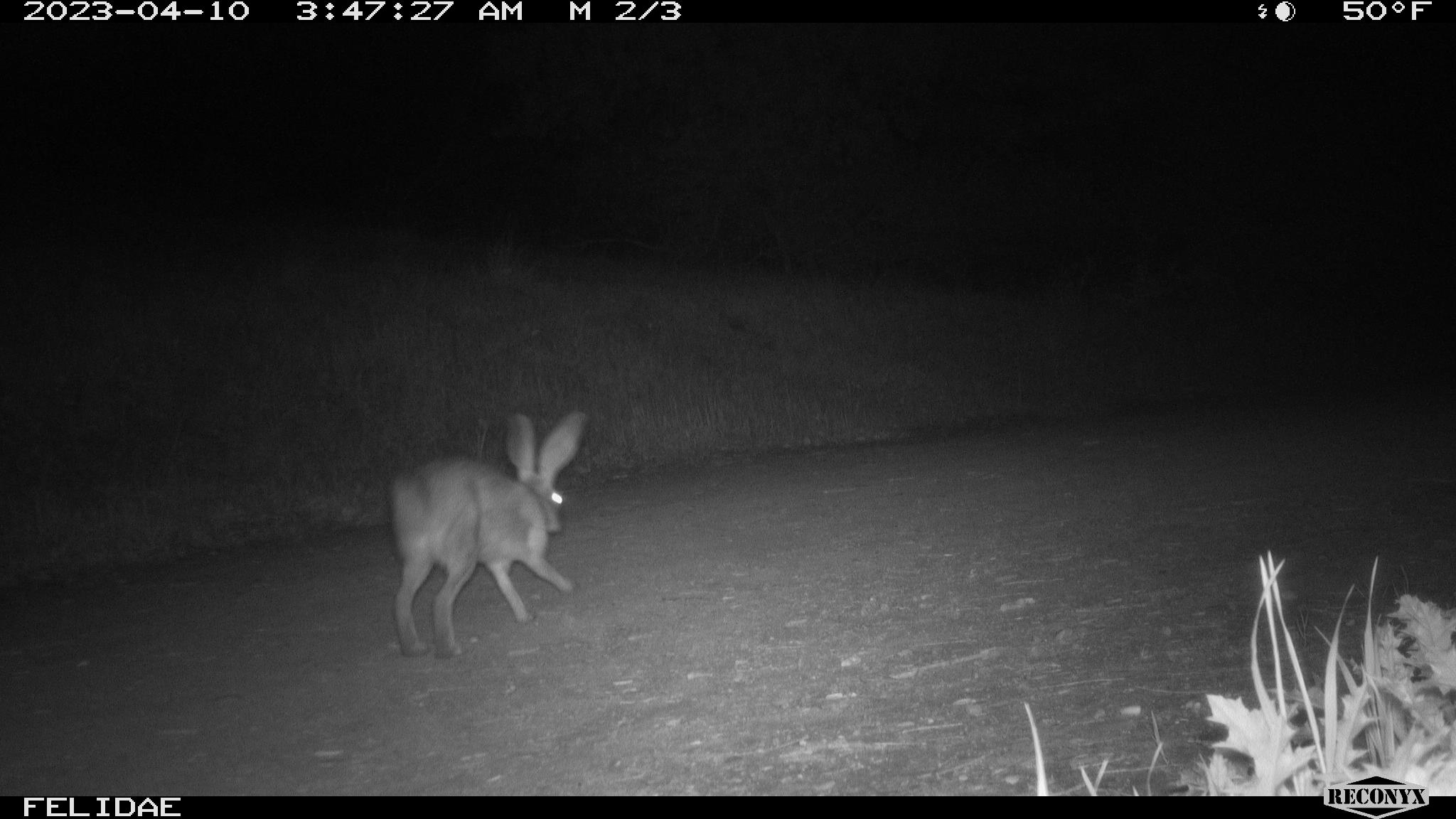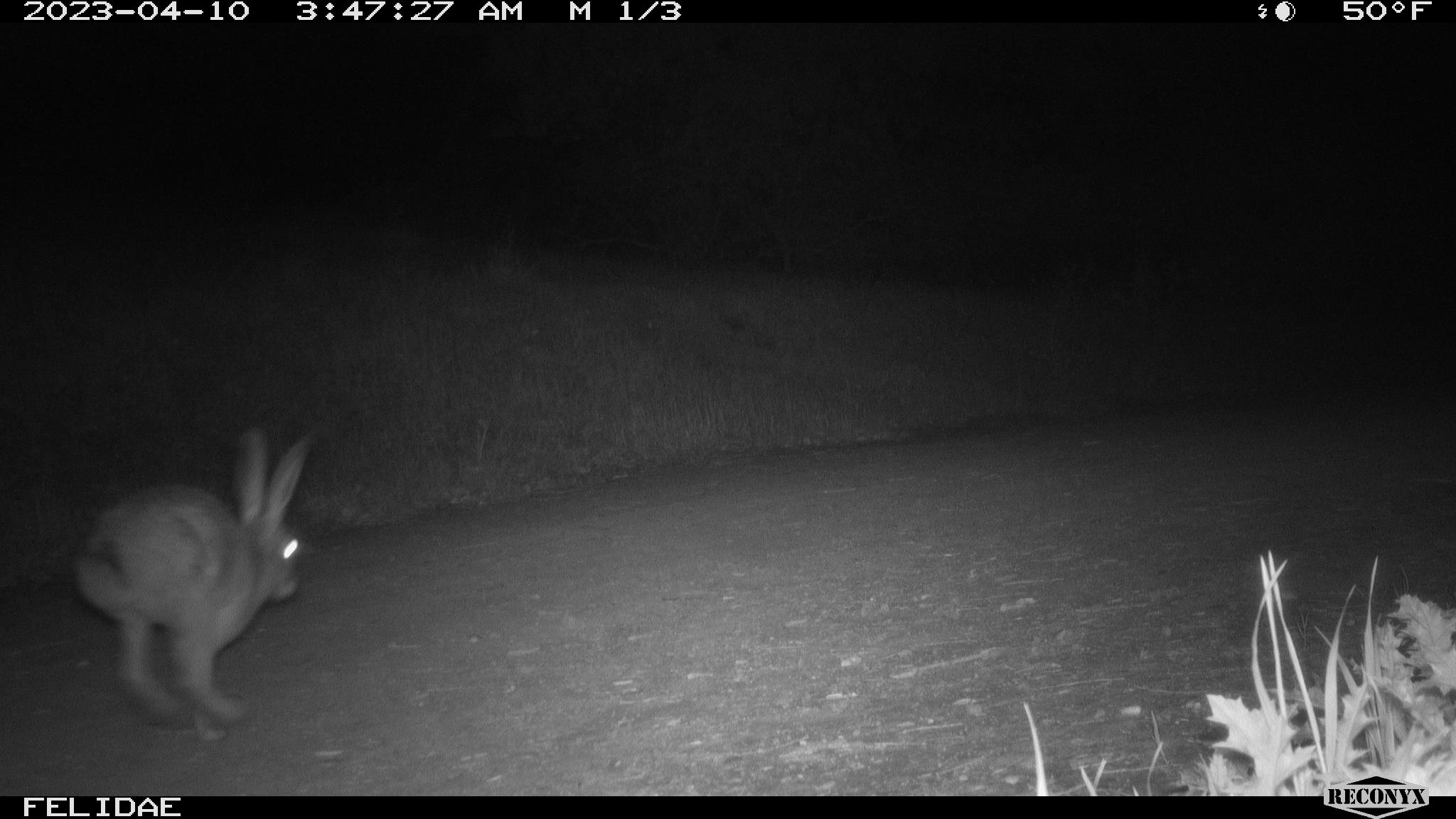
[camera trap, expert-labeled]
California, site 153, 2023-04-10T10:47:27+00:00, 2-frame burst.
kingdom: Animalia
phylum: Chordata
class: Mammalia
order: Lagomorpha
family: Leporidae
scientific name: Leporidae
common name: rabbit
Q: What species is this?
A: Rabbit (Leporidae).